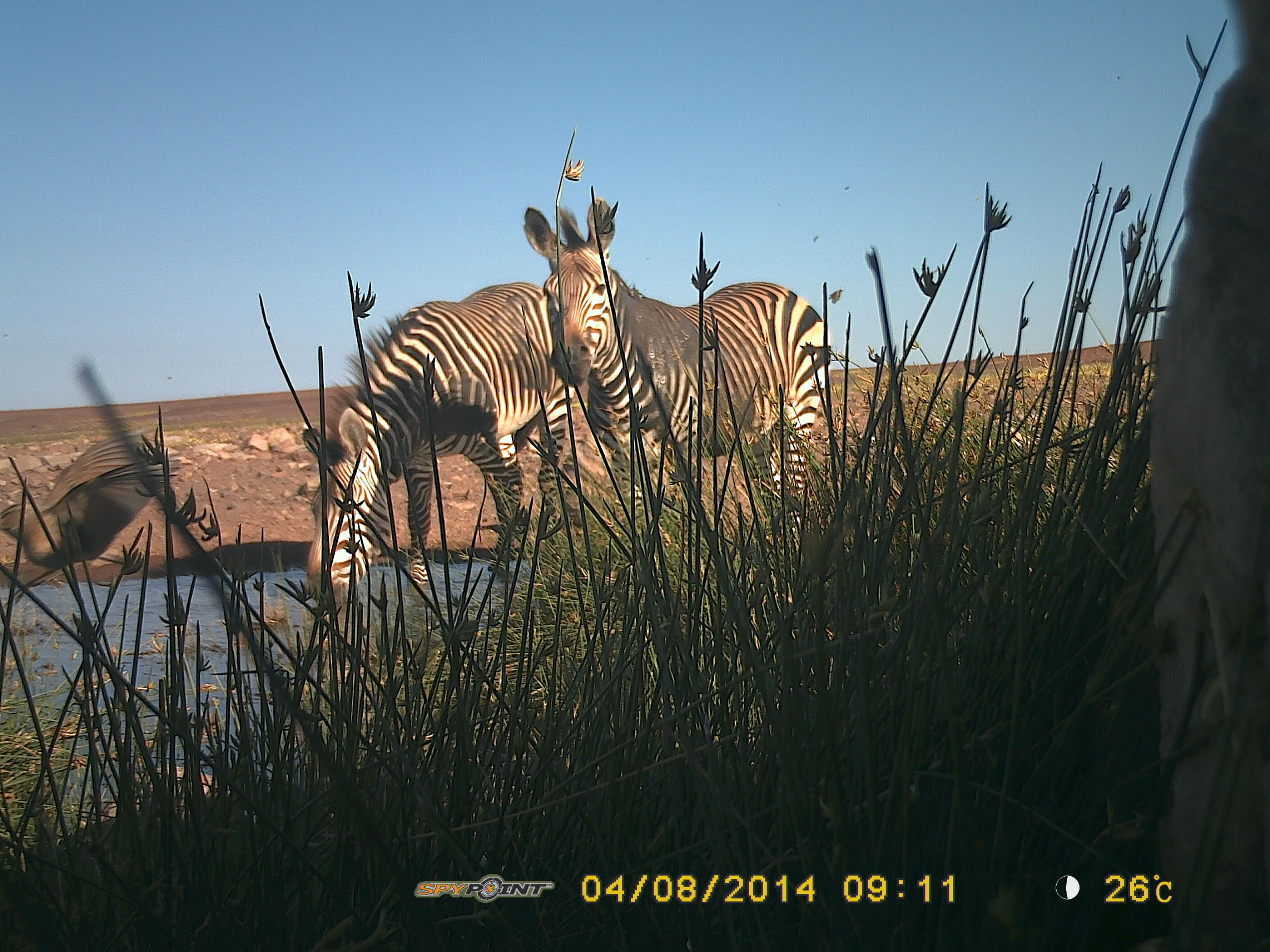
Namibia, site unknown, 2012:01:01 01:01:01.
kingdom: Animalia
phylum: Chordata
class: Mammalia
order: Perissodactyla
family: Equidae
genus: Equus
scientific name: Equus zebra hartmannae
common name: hartmann's mountain zebra